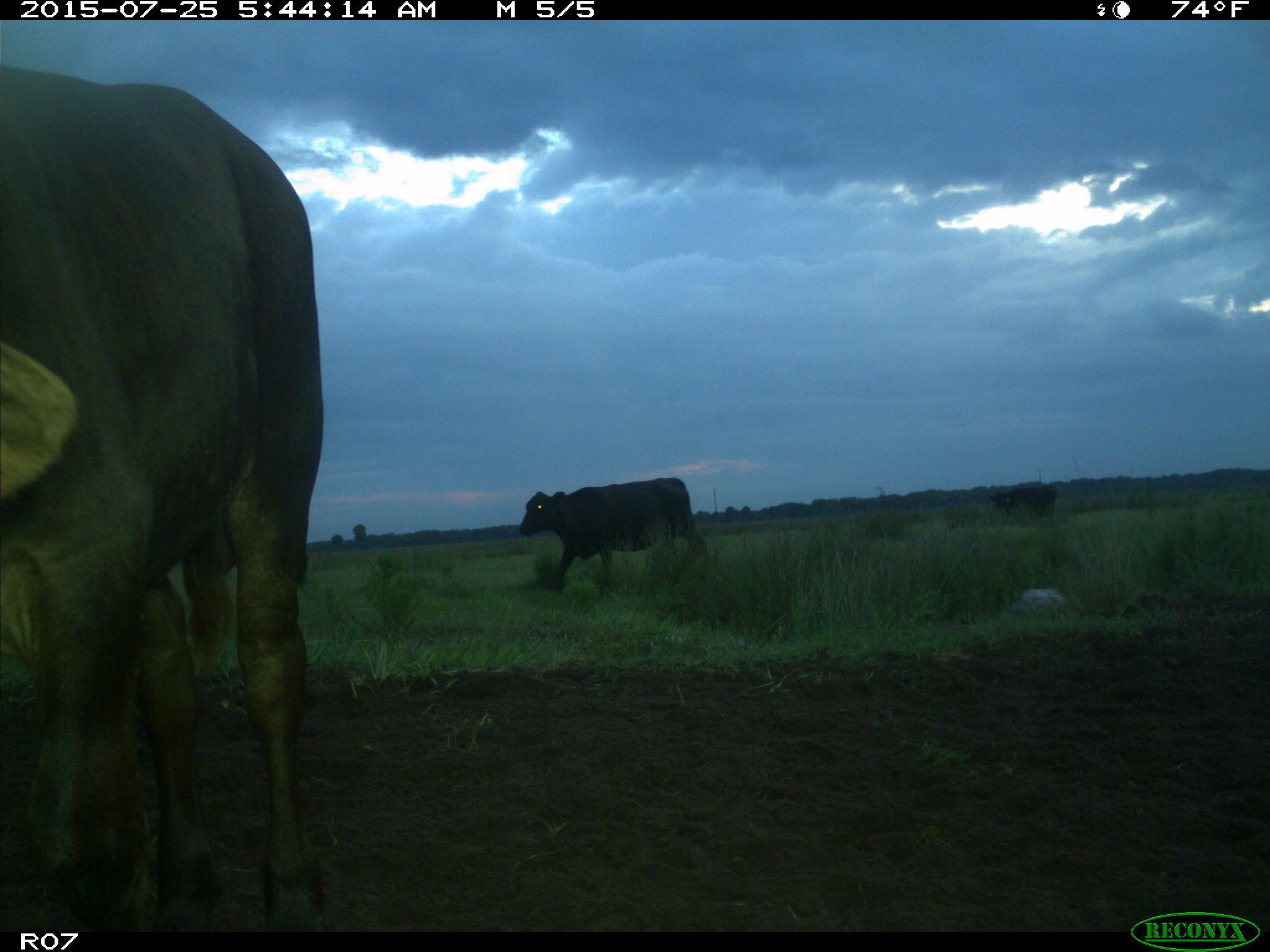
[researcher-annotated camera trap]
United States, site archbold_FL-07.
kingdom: Animalia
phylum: Chordata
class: Mammalia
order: Artiodactyla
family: Bovidae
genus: Bos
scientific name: Bos taurus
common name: domestic cow